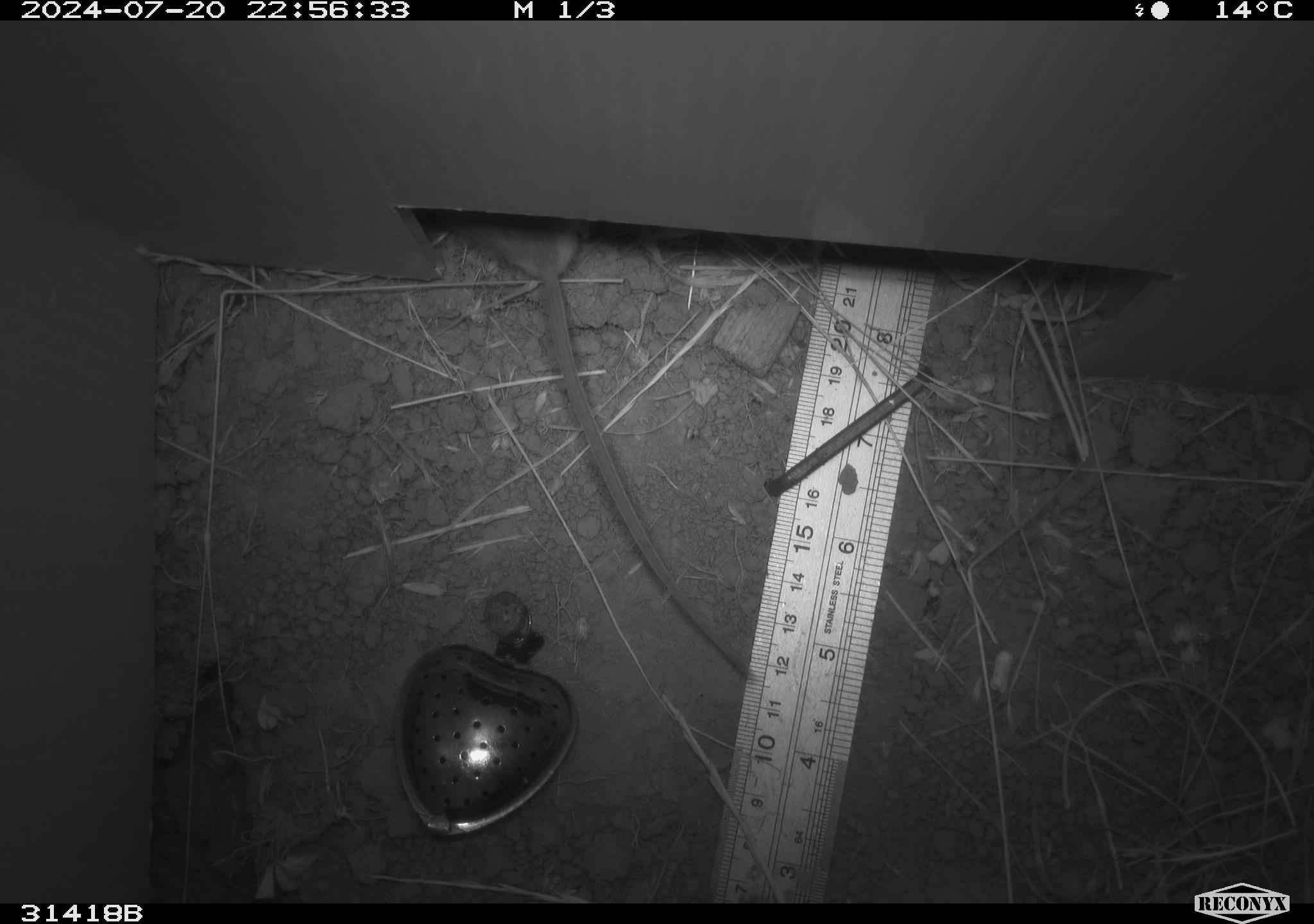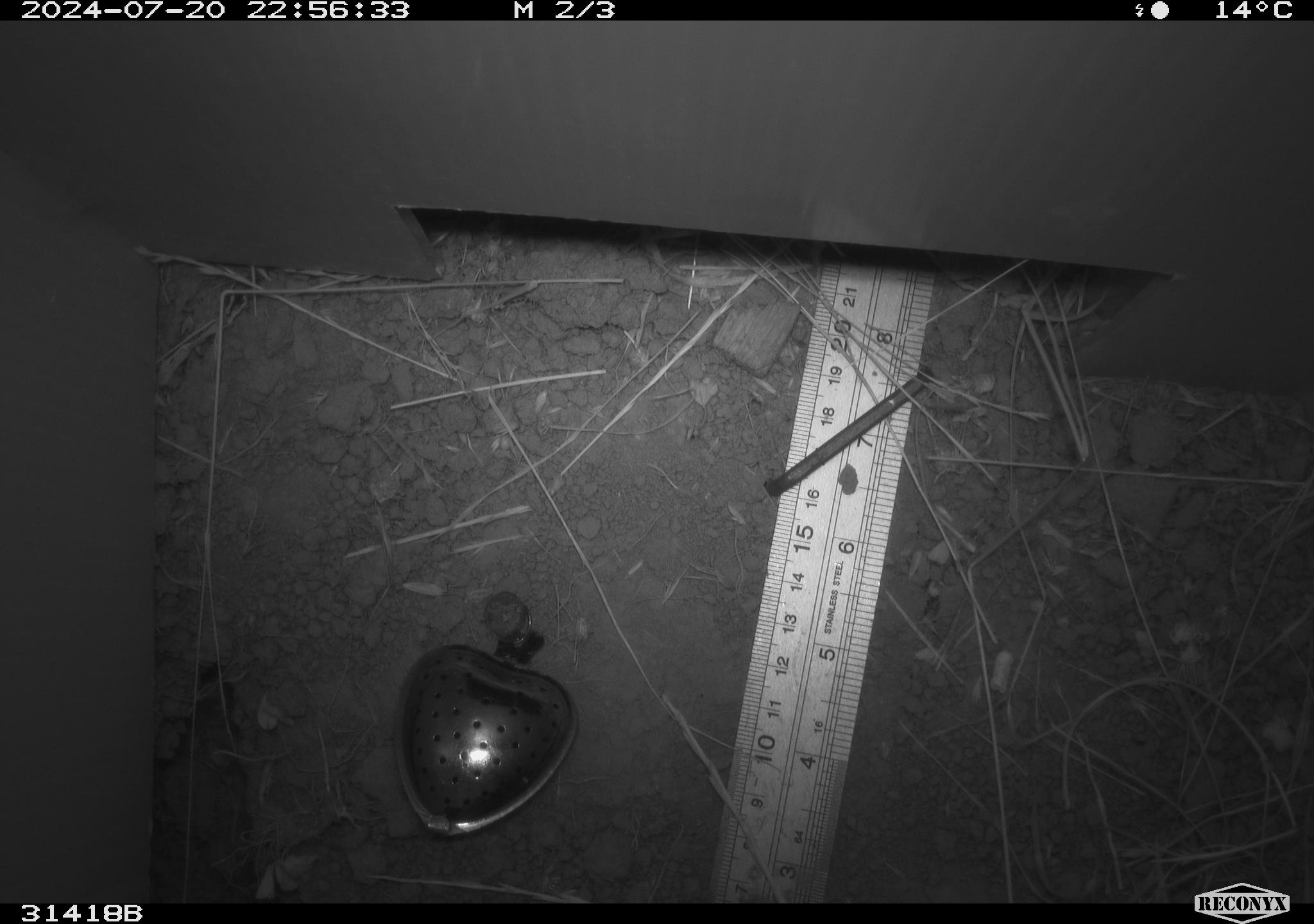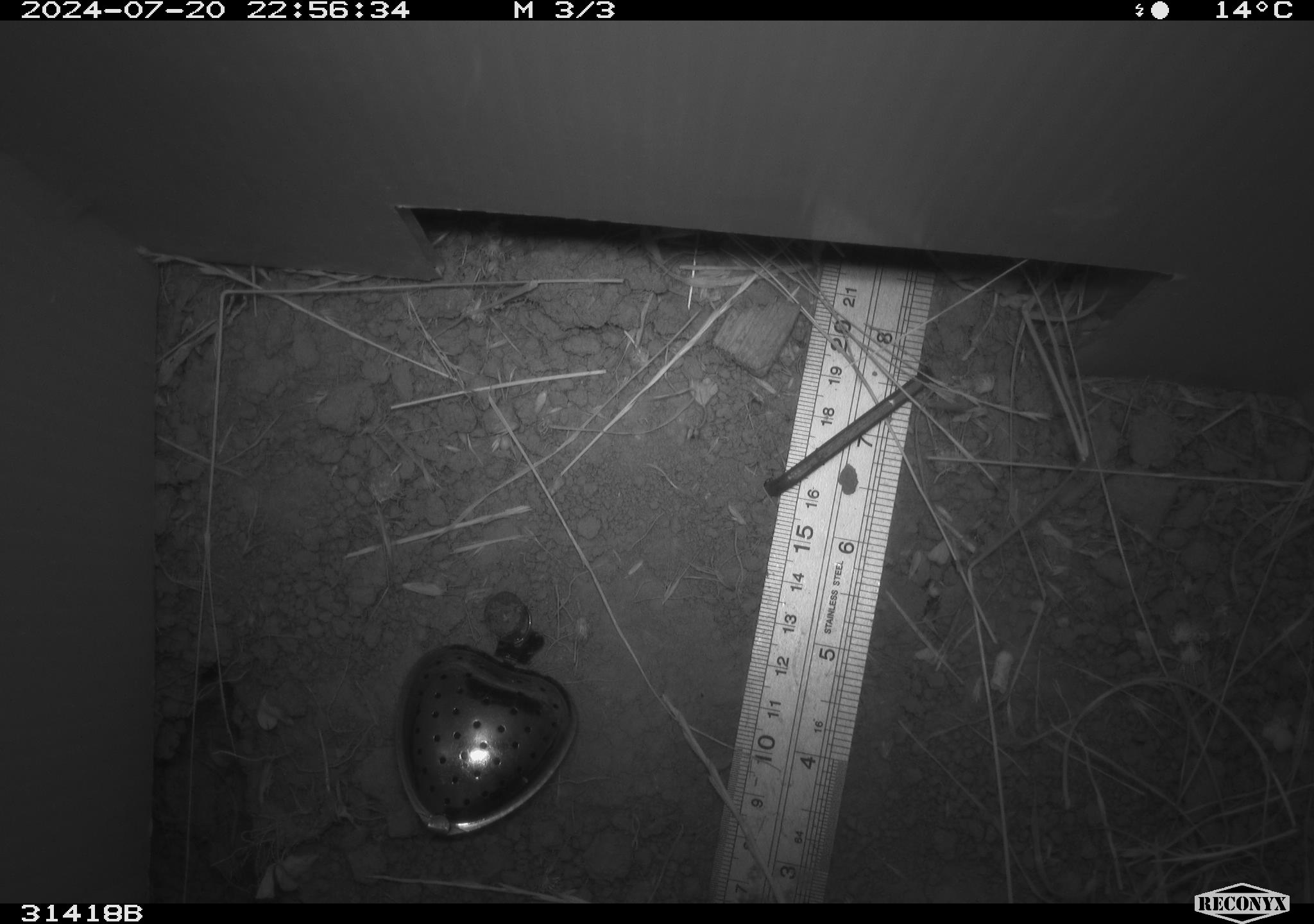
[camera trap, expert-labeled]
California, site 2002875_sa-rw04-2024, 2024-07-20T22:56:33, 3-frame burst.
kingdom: Animalia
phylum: Chordata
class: Mammalia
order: Rodentia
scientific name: Rodentia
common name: mouse species